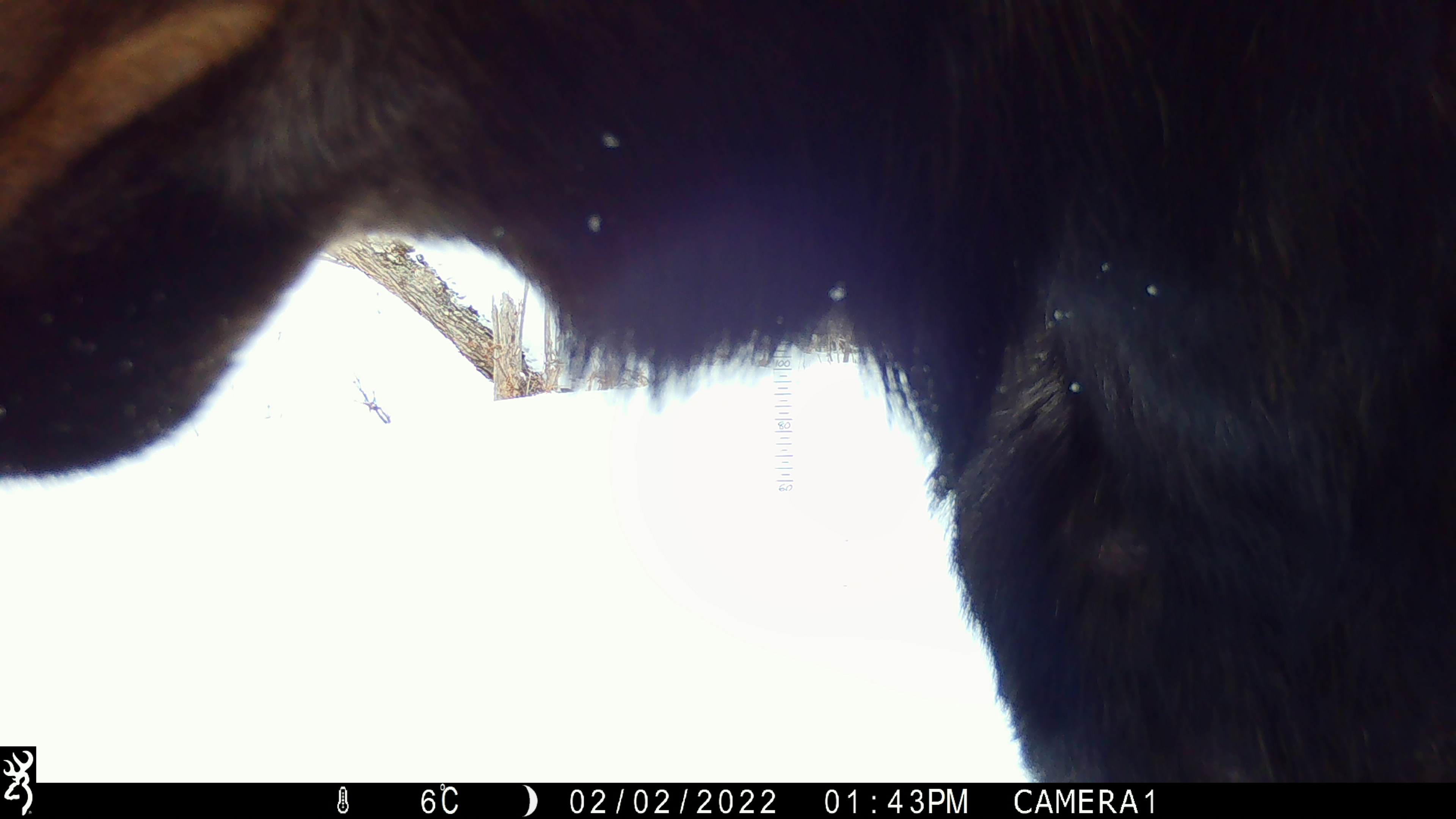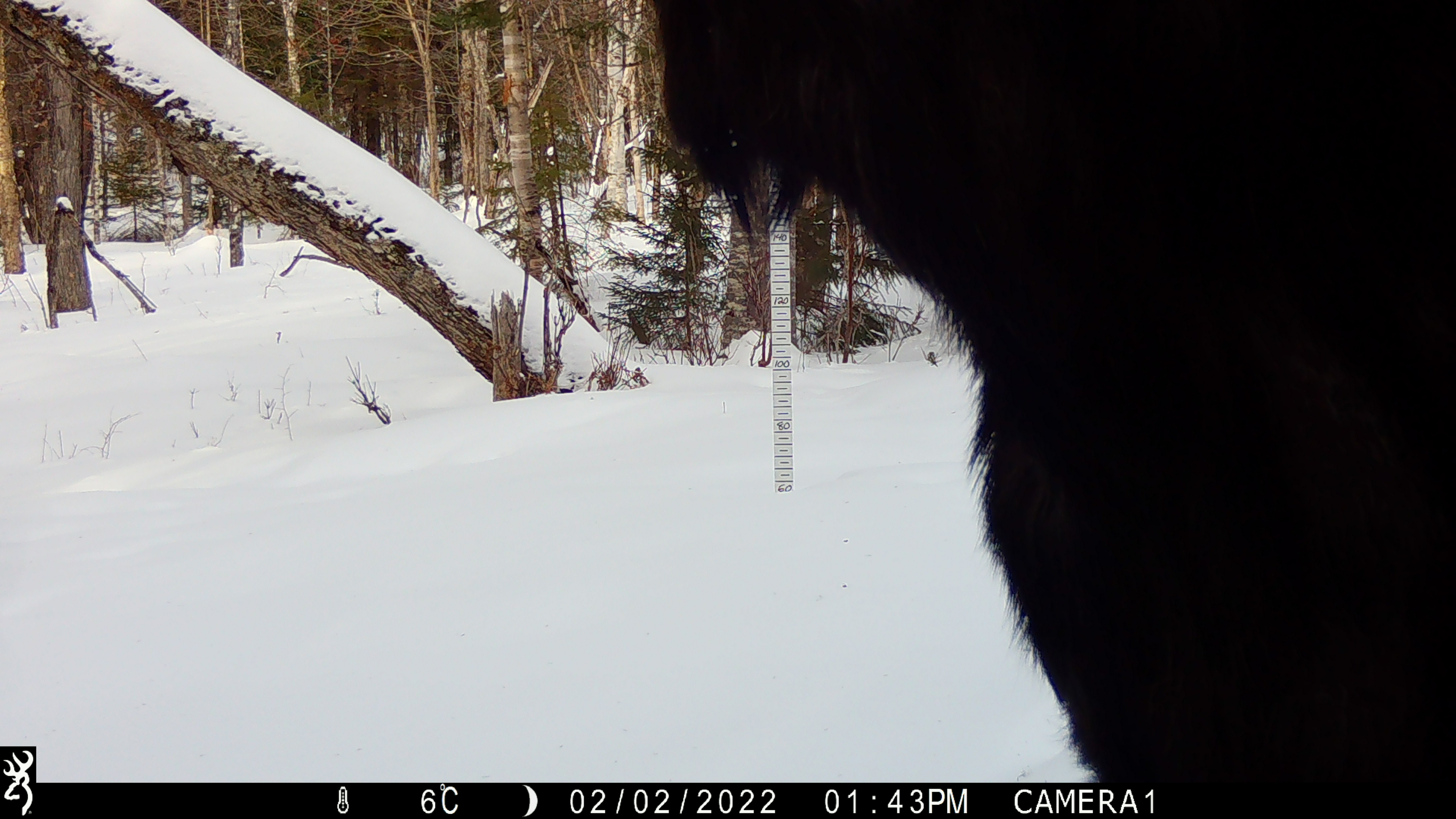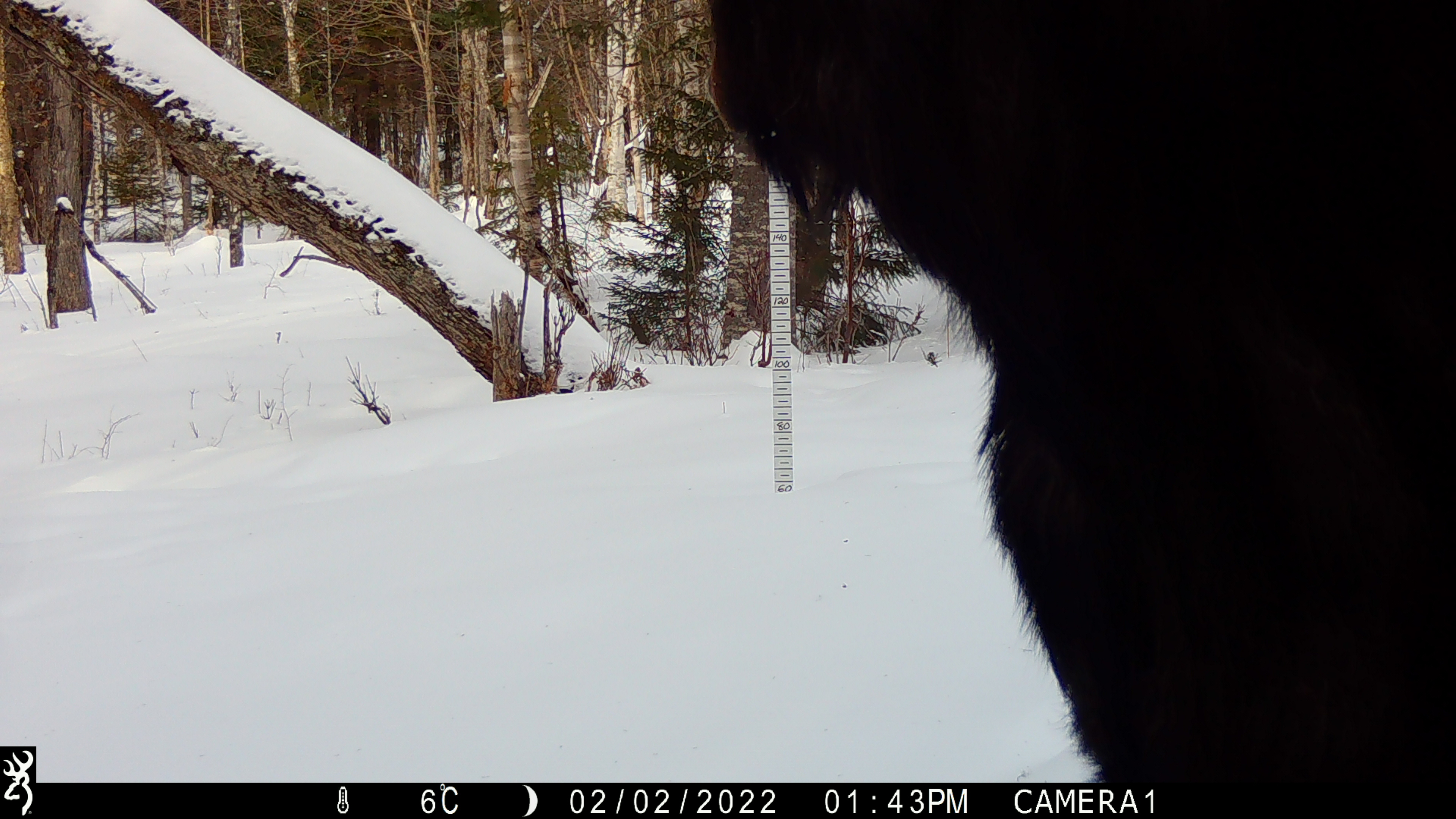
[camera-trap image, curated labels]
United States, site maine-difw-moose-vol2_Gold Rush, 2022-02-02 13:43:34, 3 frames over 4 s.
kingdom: Animalia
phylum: Chordata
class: Mammalia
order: Artiodactyla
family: Cervidae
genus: Alces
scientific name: Alces alces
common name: moose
Moose (Alces alces).